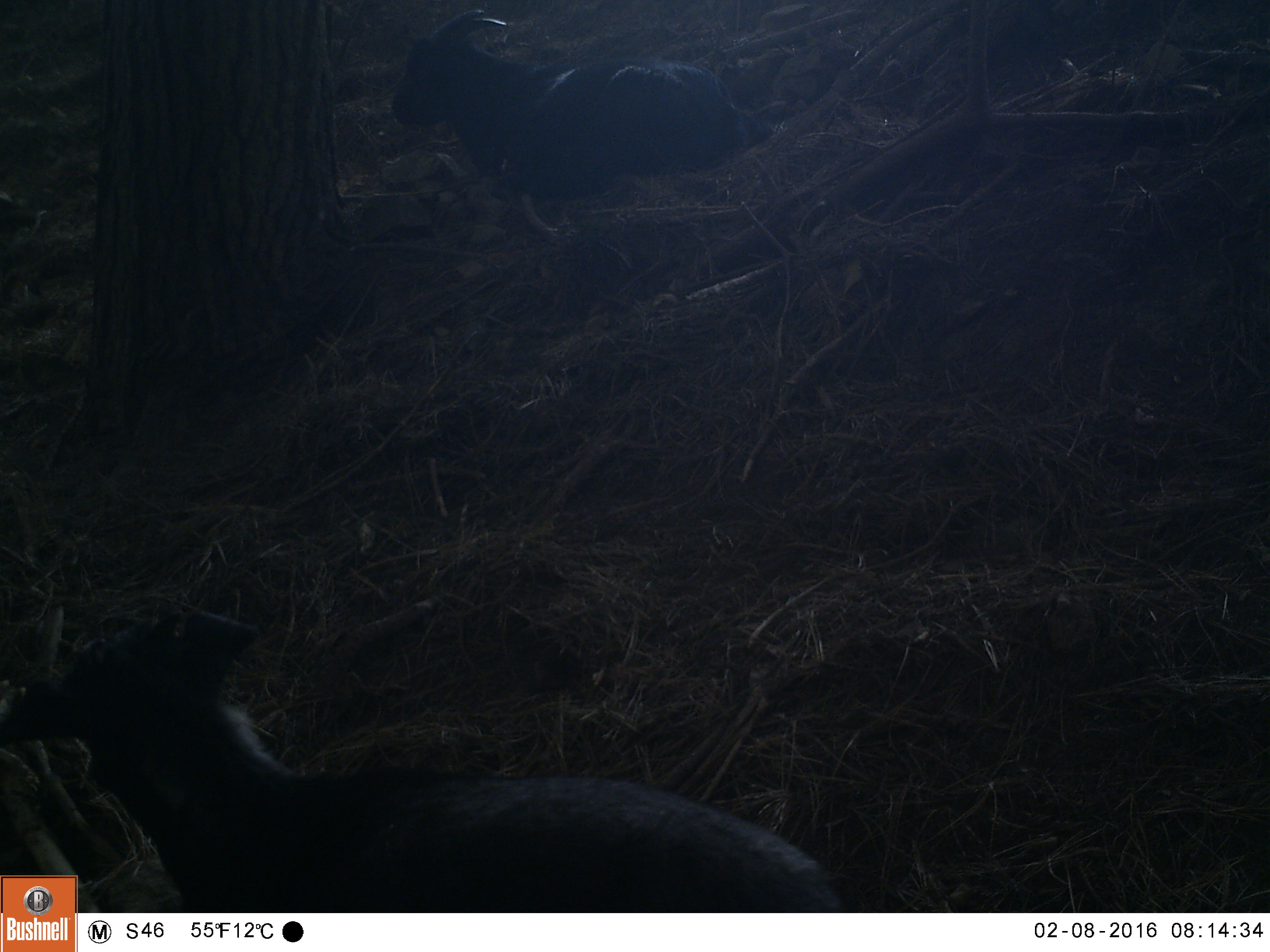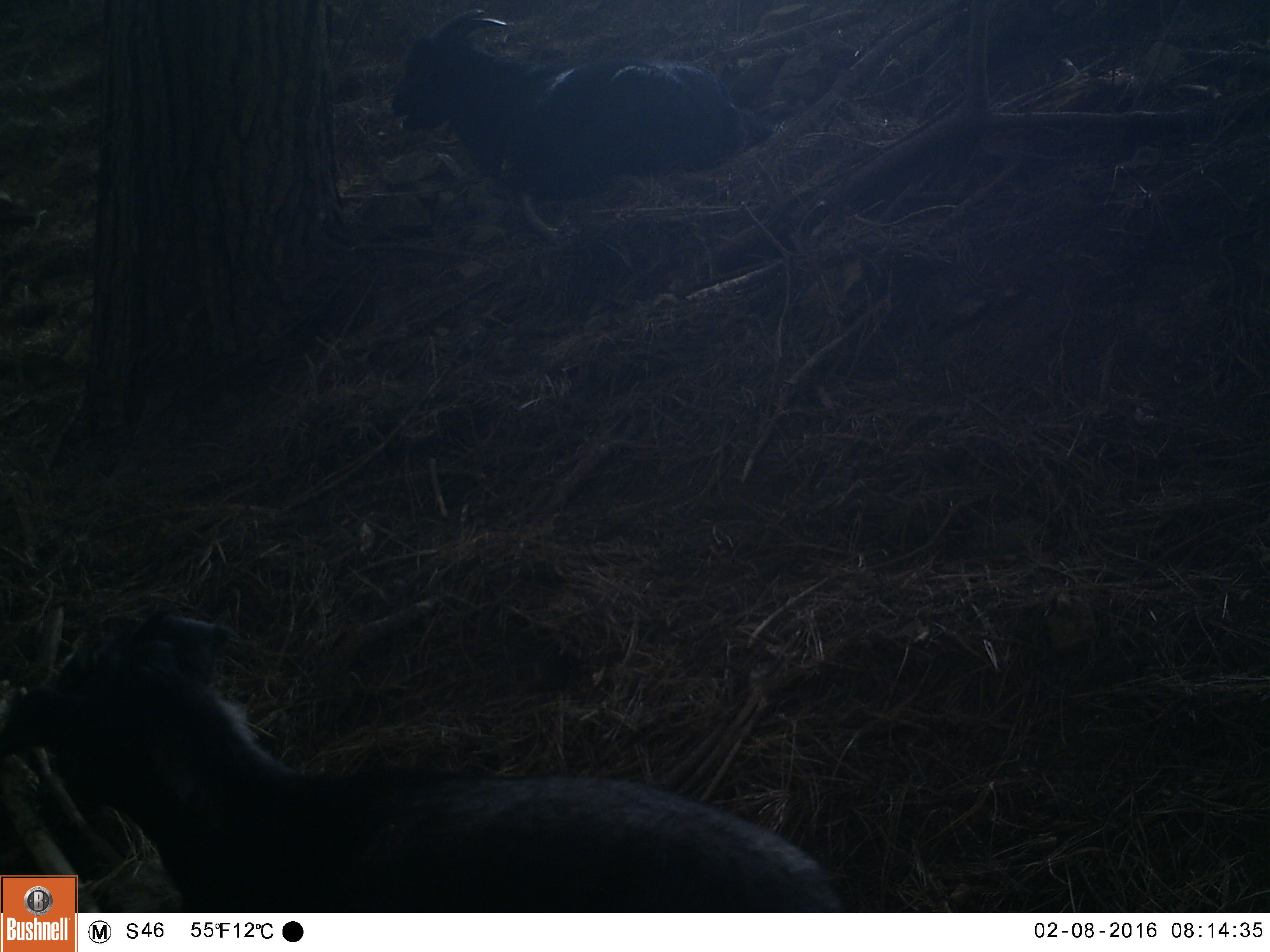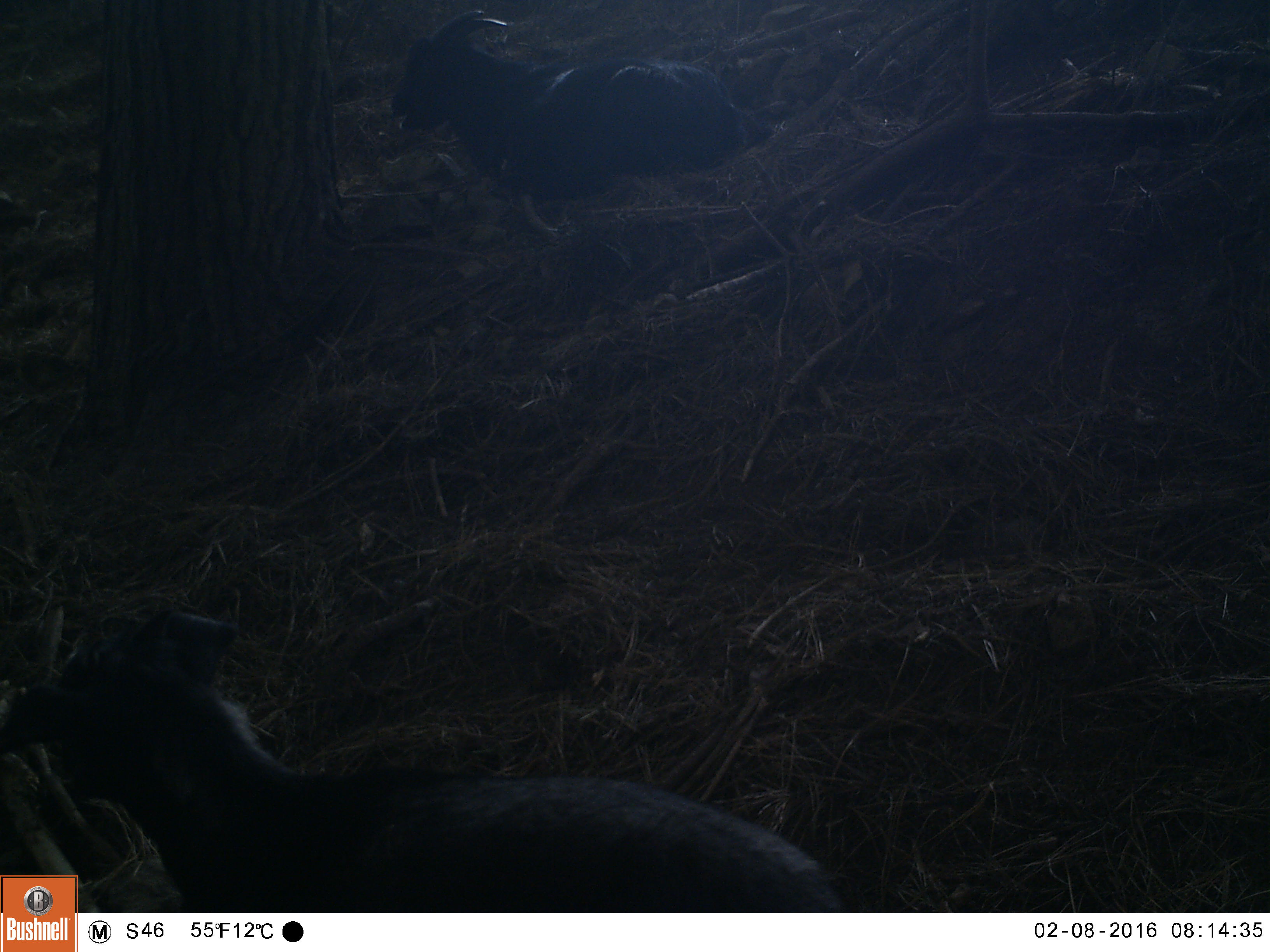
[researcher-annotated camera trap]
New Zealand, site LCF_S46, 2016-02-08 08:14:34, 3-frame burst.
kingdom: Animalia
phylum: Chordata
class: Mammalia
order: Artiodactyla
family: Bovidae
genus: Capra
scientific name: Capra hircus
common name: goat